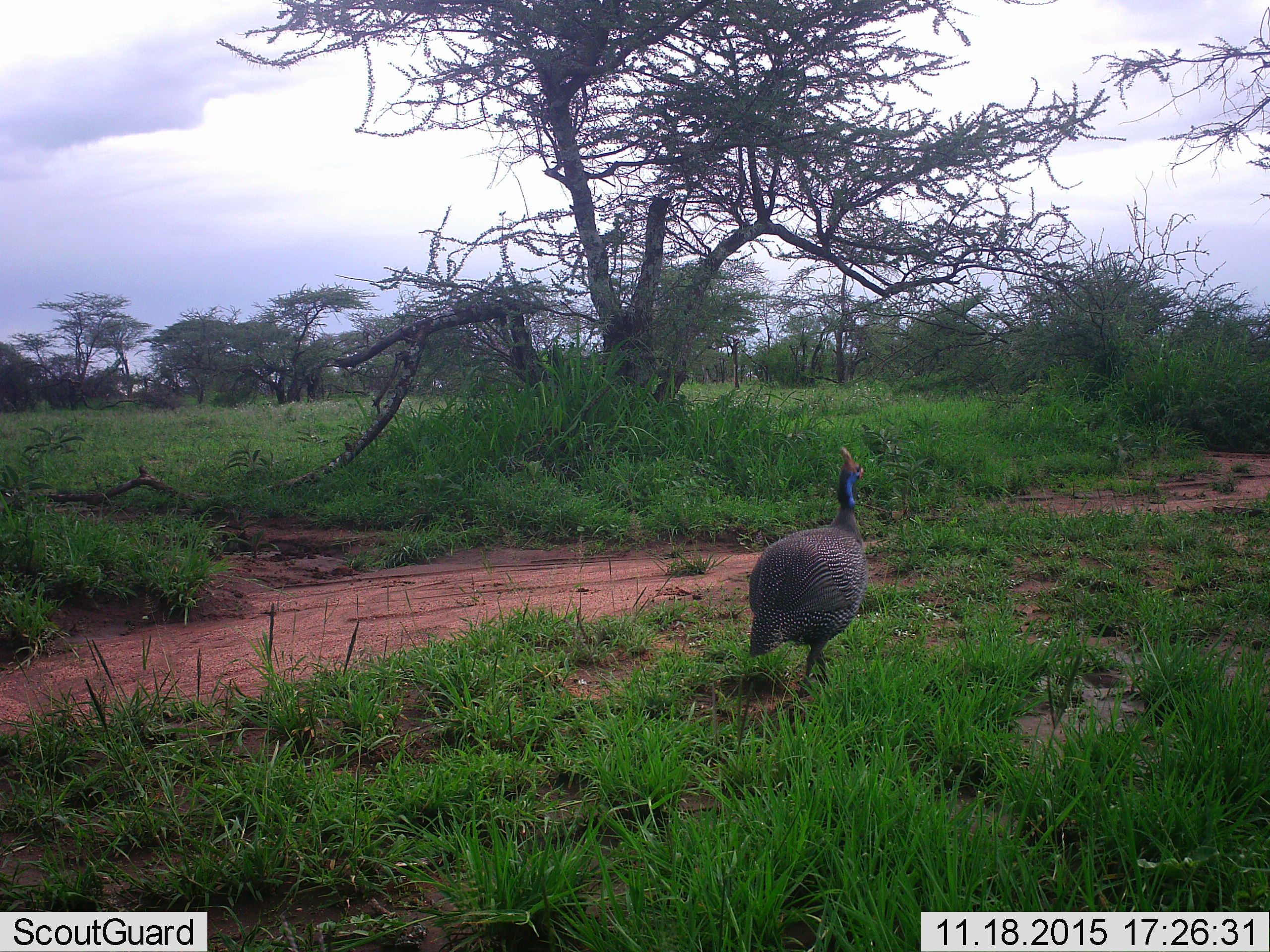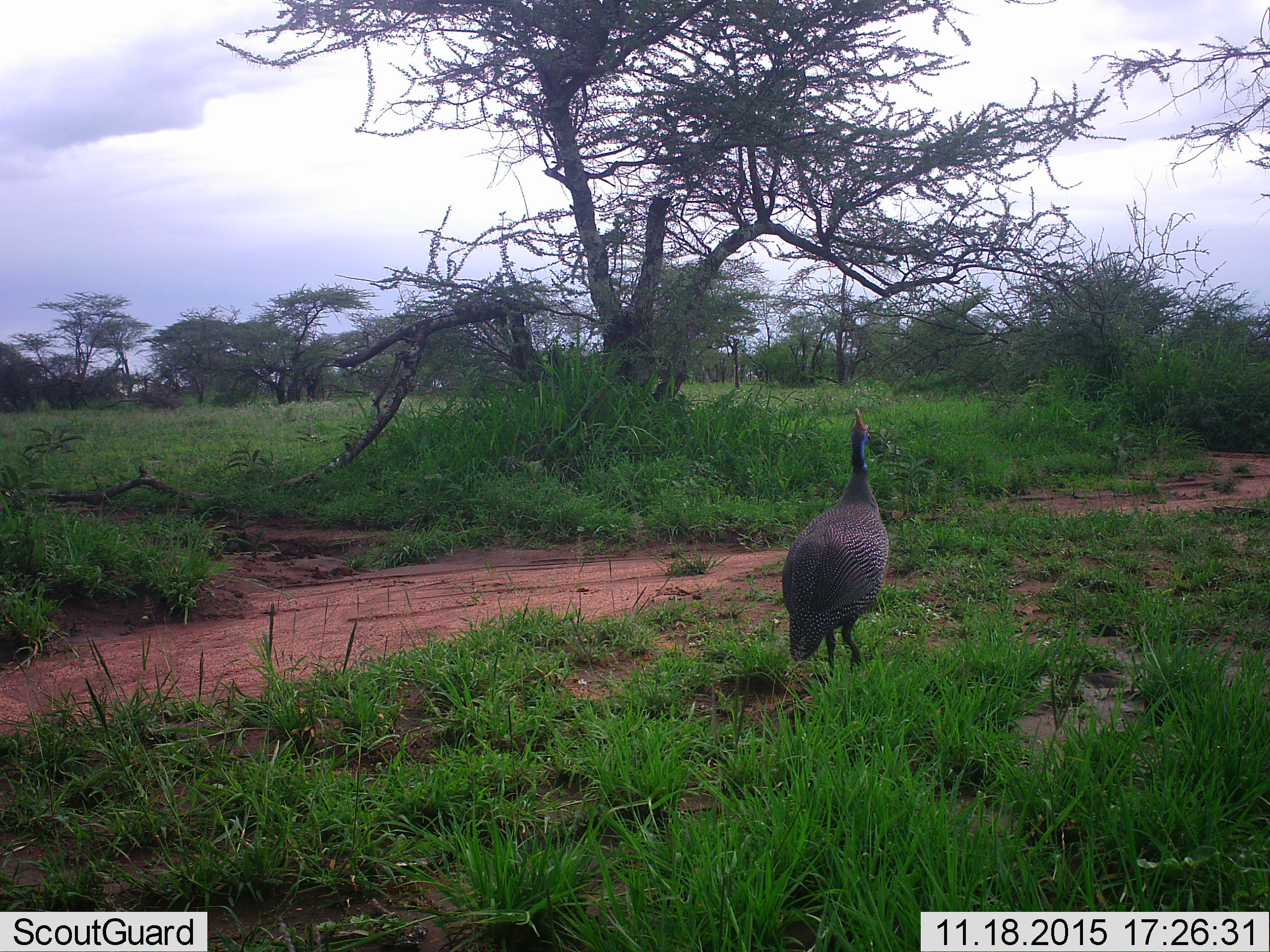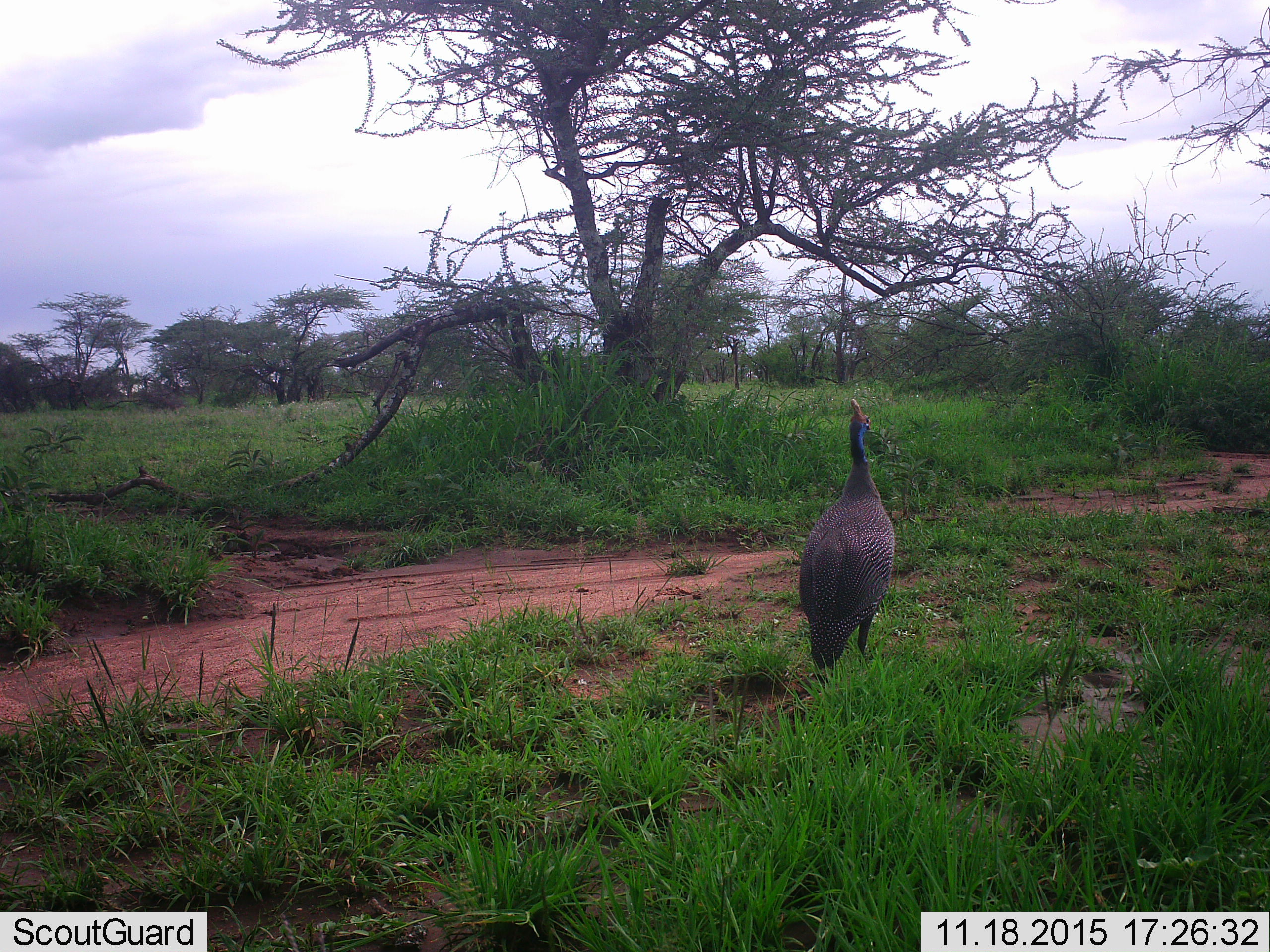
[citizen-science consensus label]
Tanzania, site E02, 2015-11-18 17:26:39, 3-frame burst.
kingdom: Animalia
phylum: Chordata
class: Aves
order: Galliformes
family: Numididae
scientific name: Numididae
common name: guinea fowl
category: guineafowl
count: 1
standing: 32%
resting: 0%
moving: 89%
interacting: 0%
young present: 0%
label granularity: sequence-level